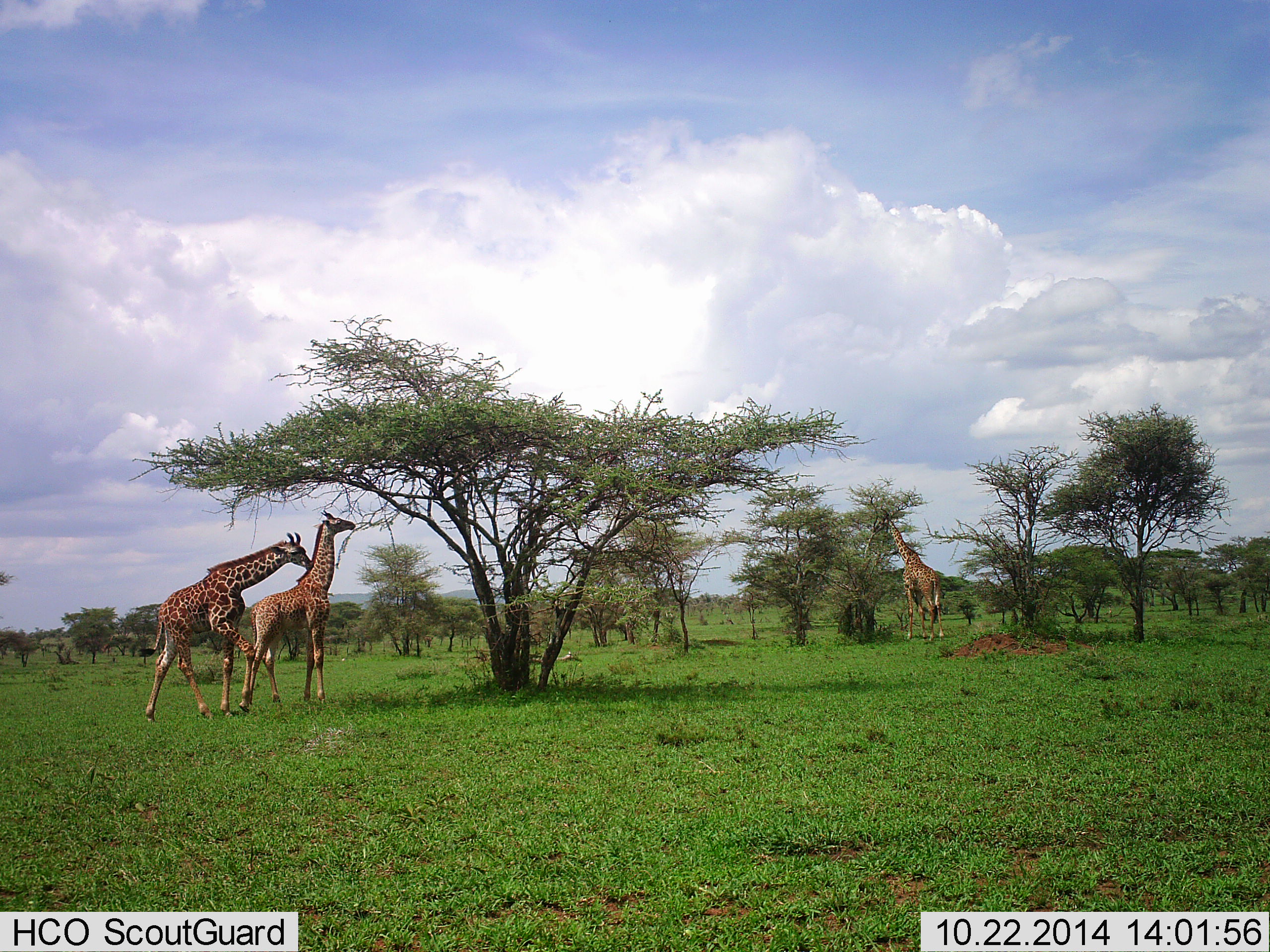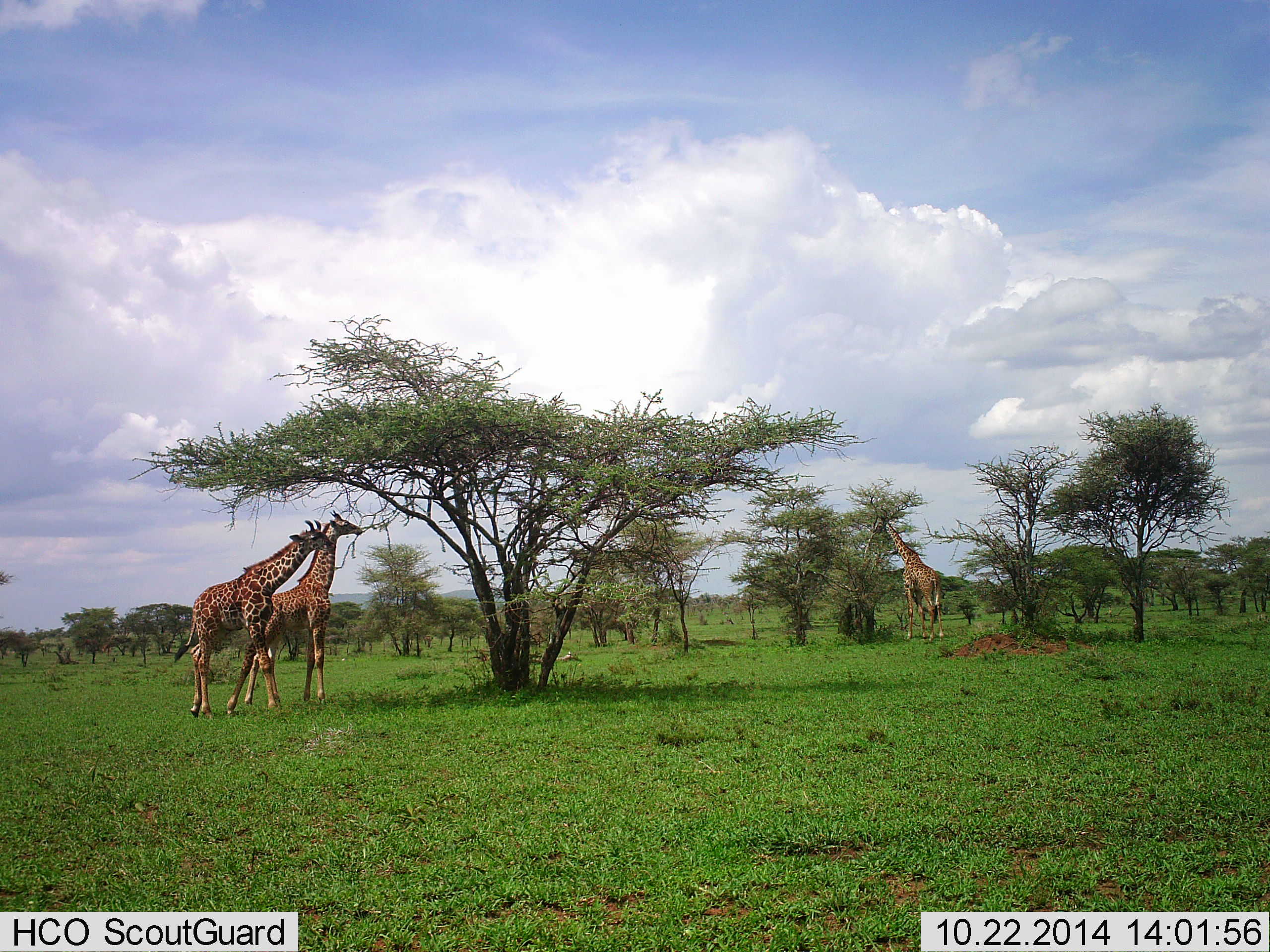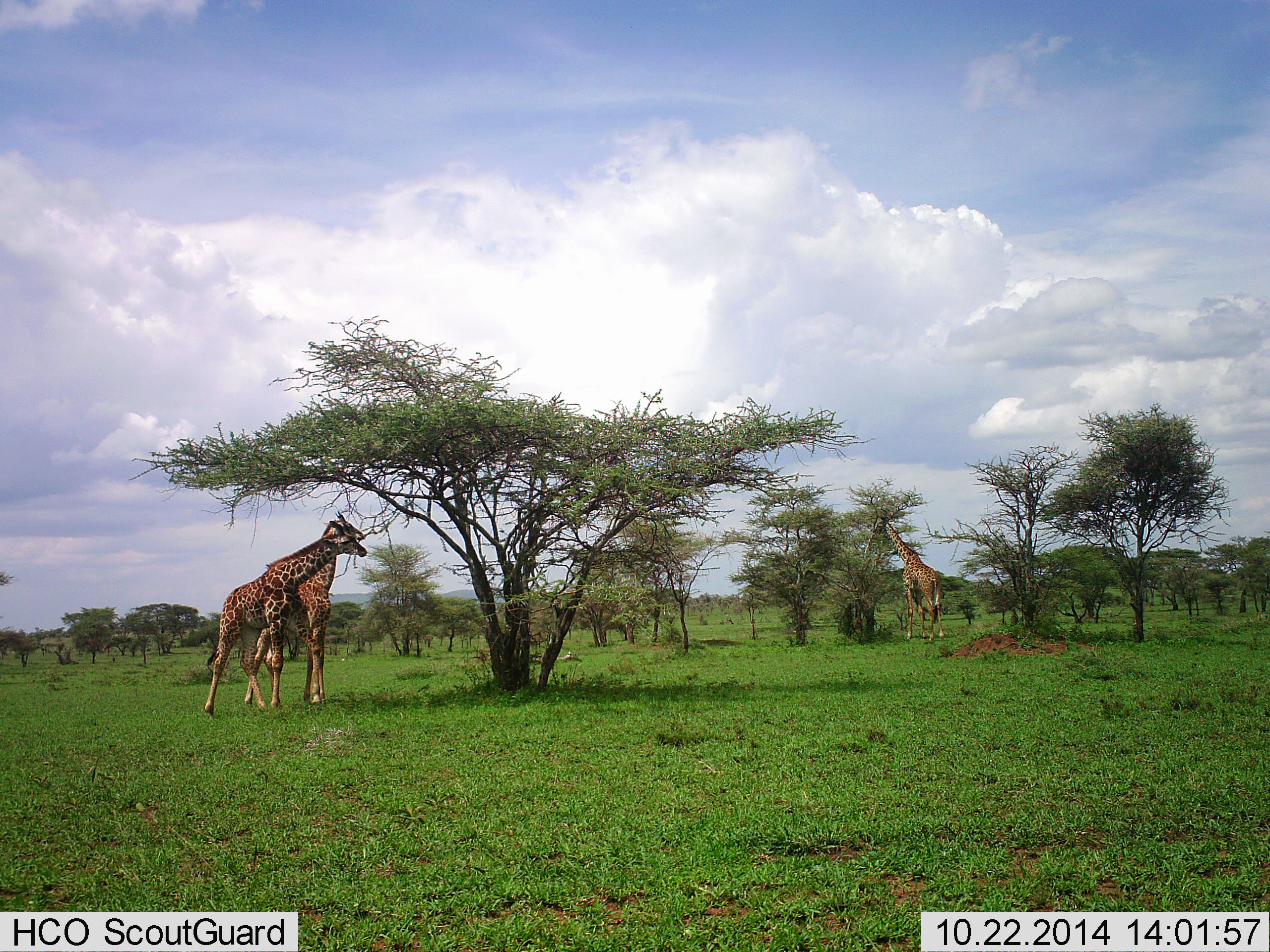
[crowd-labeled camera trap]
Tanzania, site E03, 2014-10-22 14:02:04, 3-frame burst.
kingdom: Animalia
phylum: Chordata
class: Mammalia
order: Artiodactyla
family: Giraffidae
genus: Giraffa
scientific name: Giraffa camelopardalis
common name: giraffe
Giraffe (Giraffa camelopardalis), count 3. Behavior (volunteer vote fractions): standing 50%, resting 0%, moving 40%, interacting 0%. Young present (vote fraction): 0%. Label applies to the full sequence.